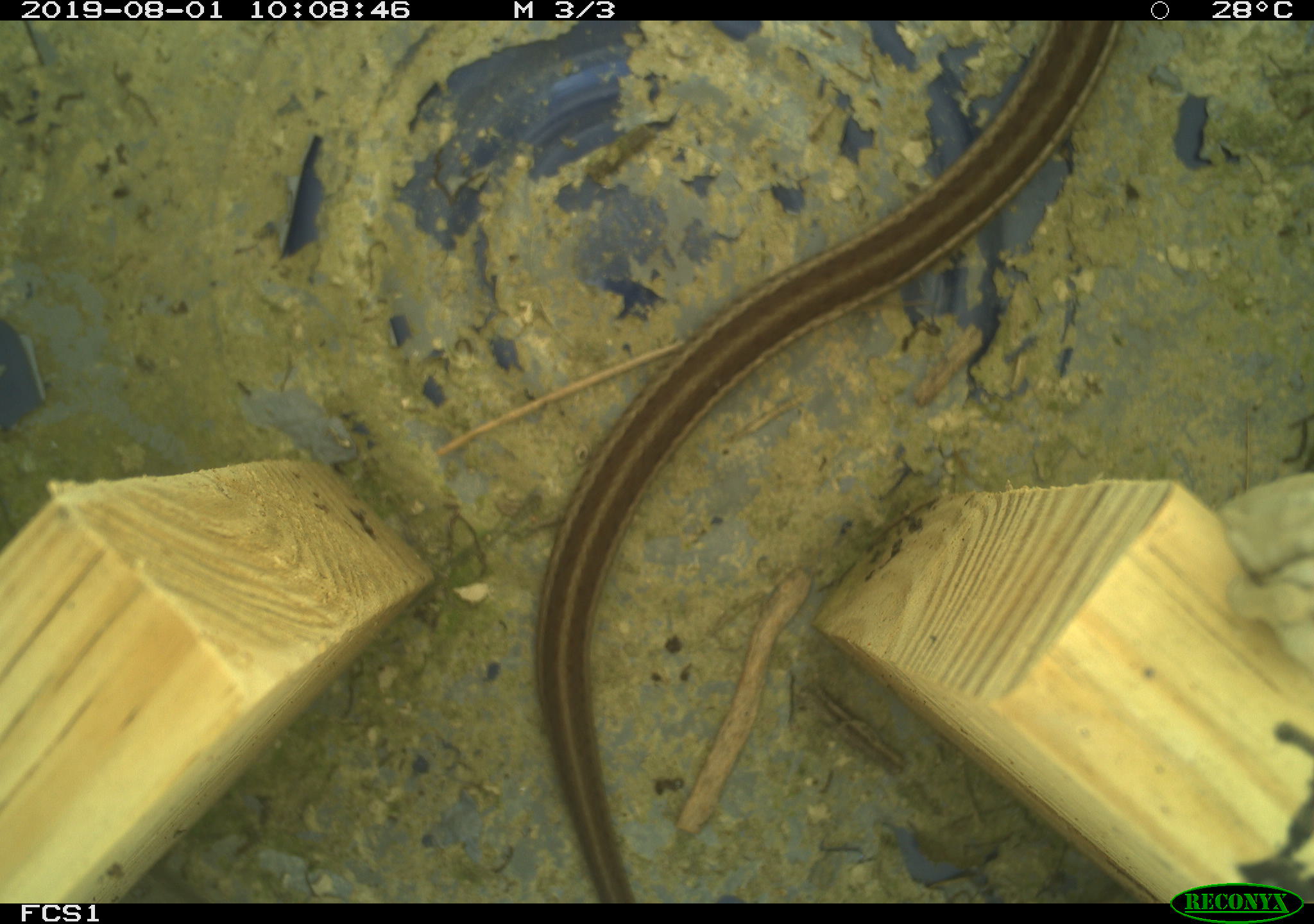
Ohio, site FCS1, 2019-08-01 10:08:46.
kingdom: Animalia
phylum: Chordata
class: Reptilia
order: Squamata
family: Colubridae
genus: Thamnophis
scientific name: Thamnophis sirtalis sirtalis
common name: eastern gartersnake